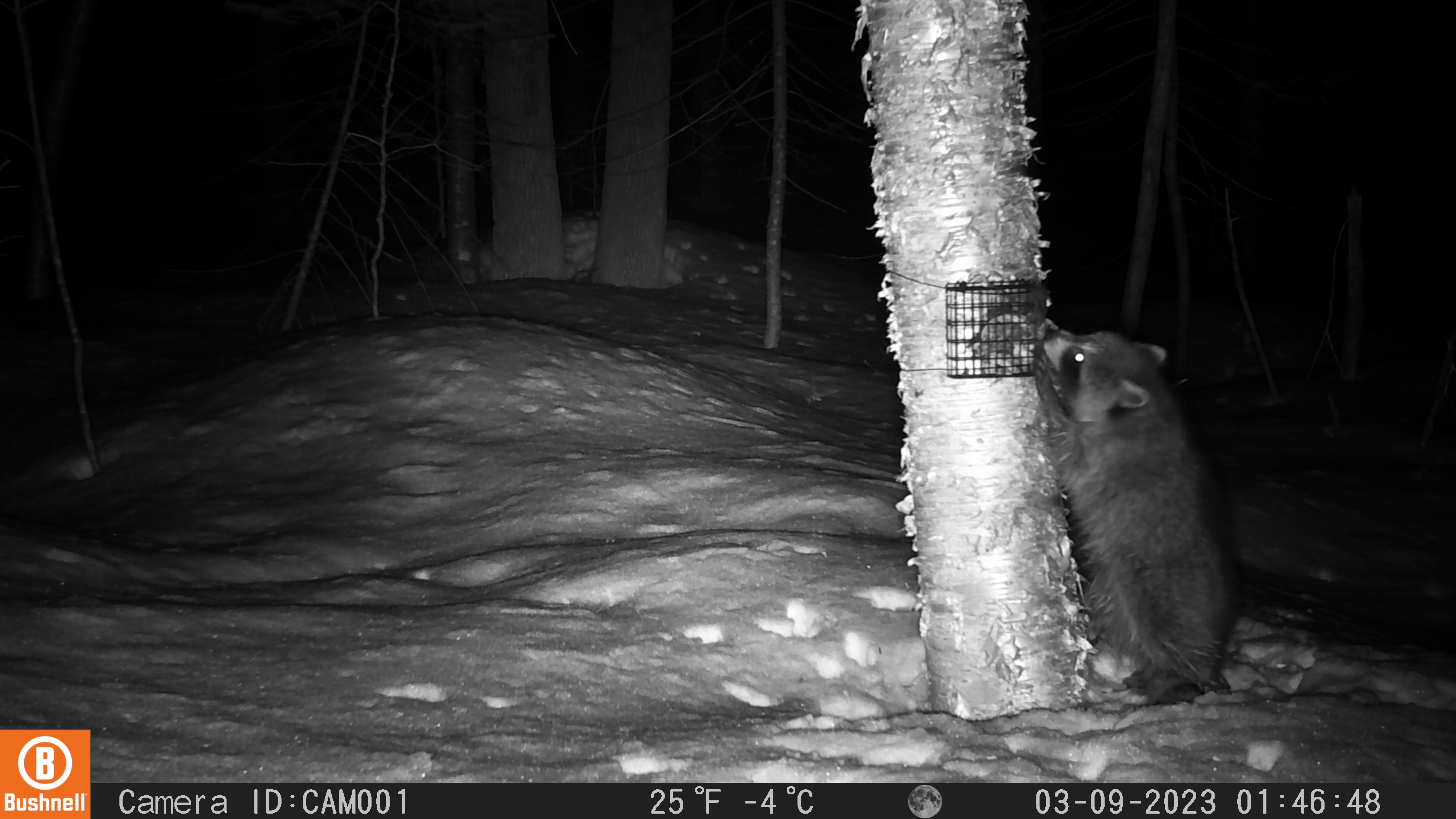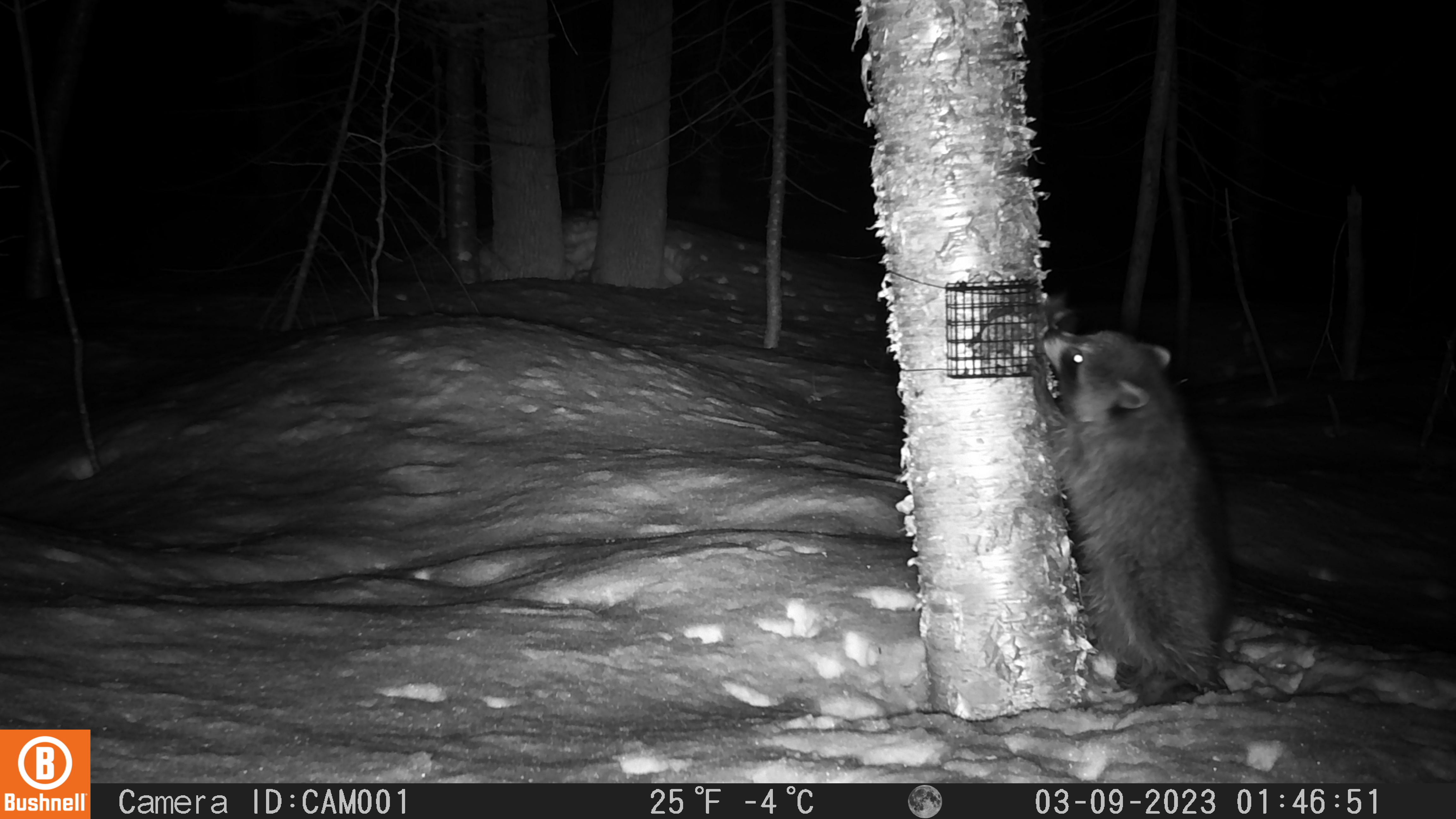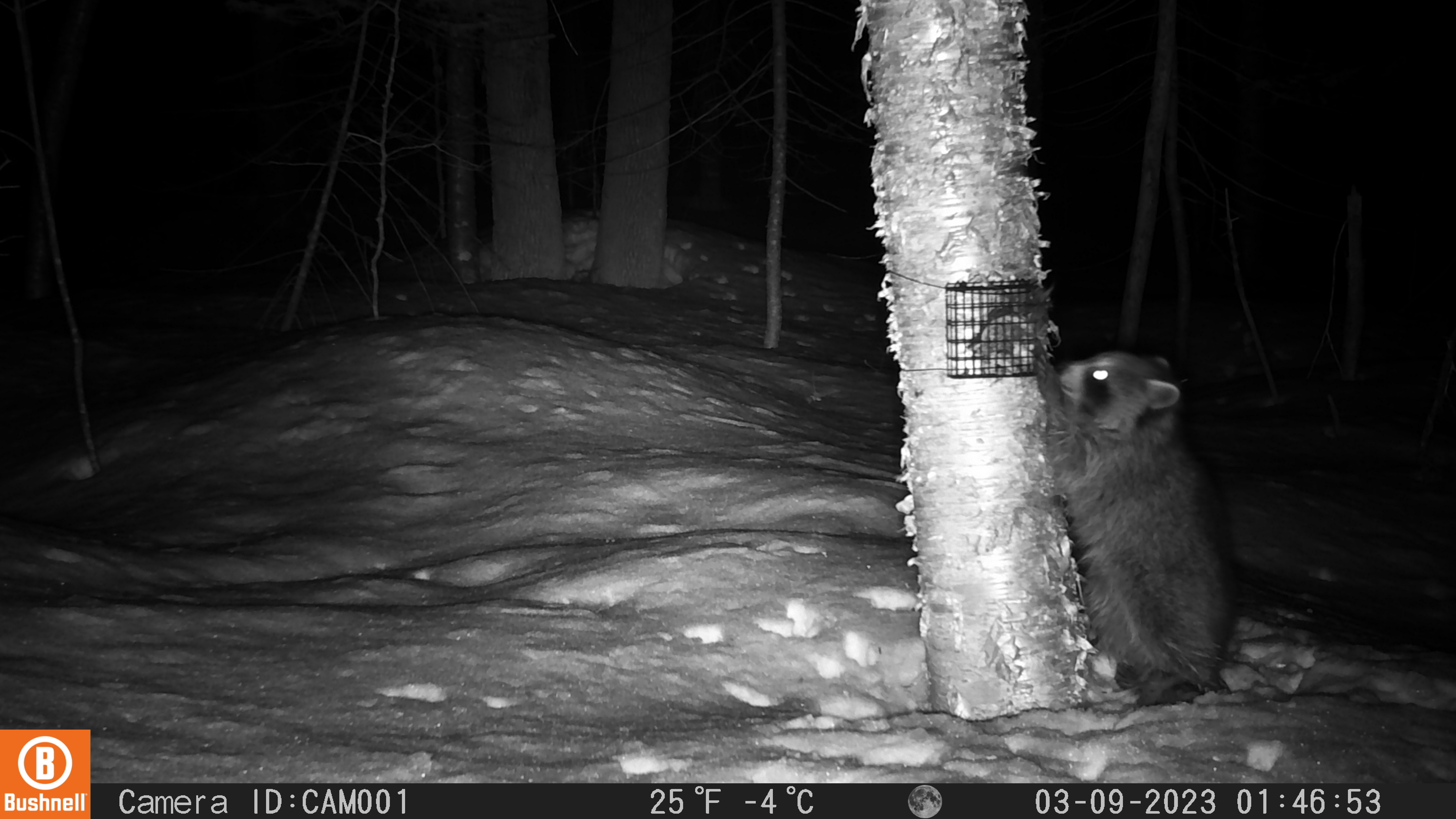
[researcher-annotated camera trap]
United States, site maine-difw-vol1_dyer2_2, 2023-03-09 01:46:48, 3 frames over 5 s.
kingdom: Animalia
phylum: Chordata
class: Mammalia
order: Carnivora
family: Procyonidae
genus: Procyon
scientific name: Procyon lotor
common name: raccoon